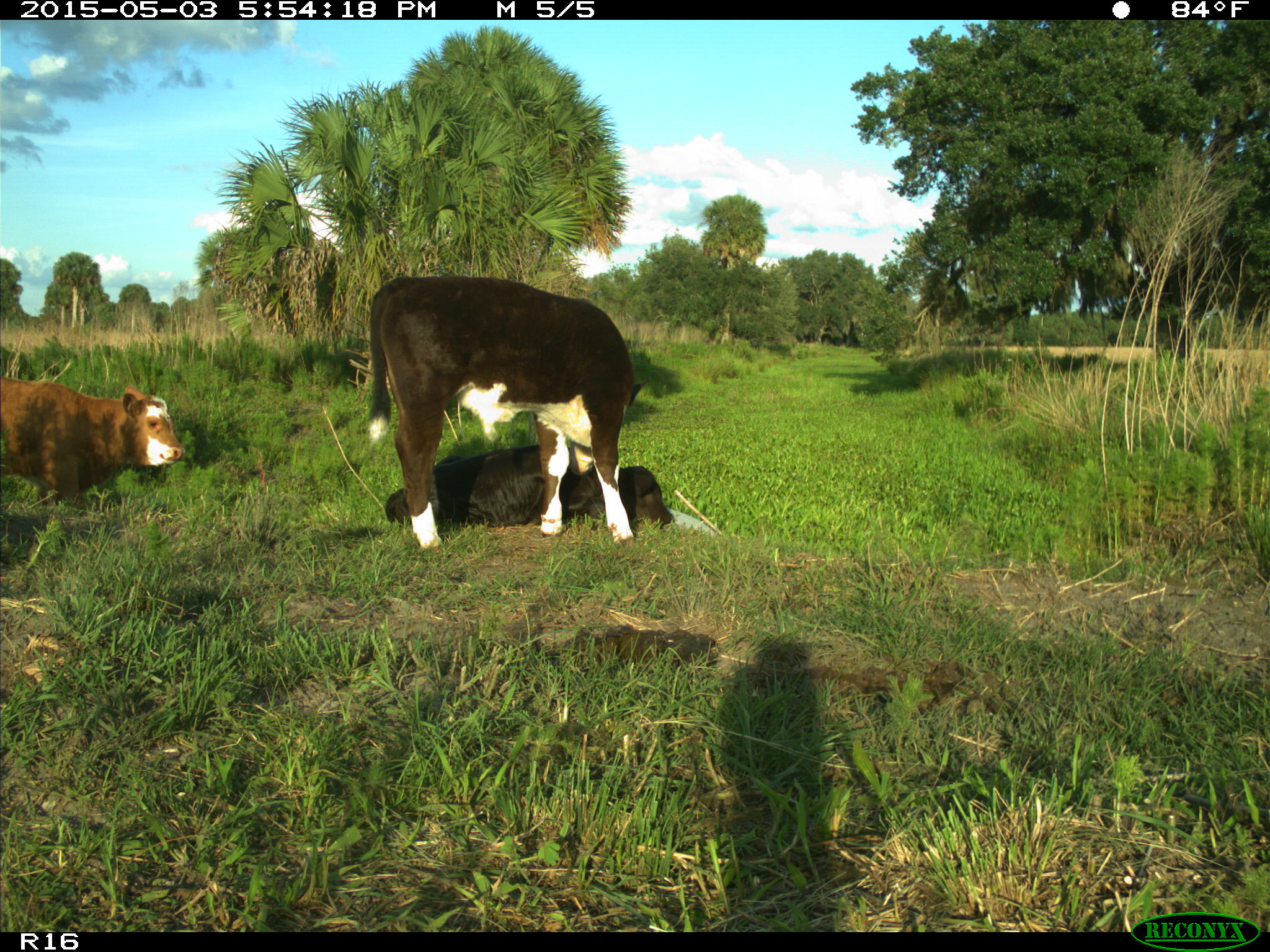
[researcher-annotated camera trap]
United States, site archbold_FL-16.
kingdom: Animalia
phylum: Chordata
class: Mammalia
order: Artiodactyla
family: Bovidae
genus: Bos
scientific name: Bos taurus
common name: domestic cow